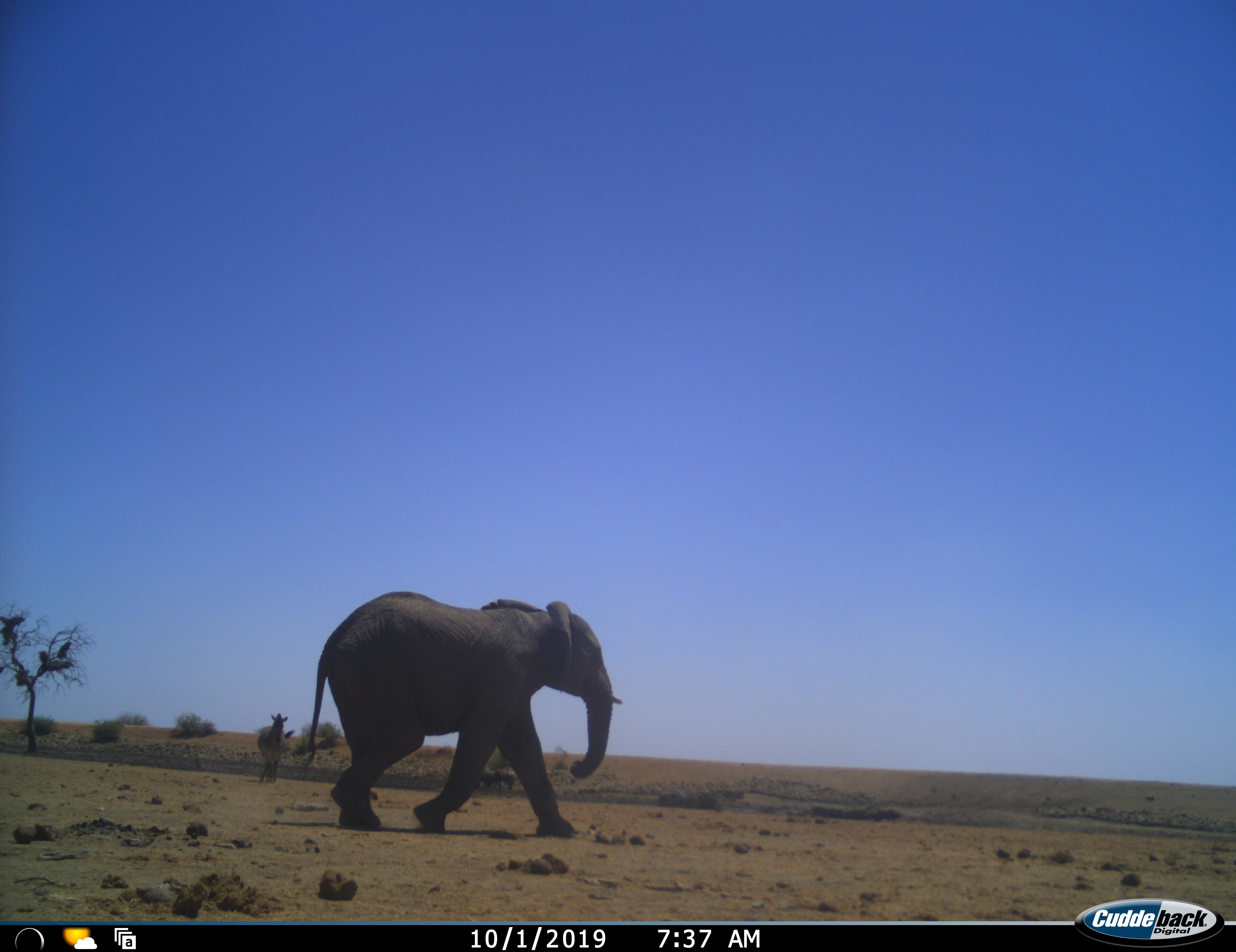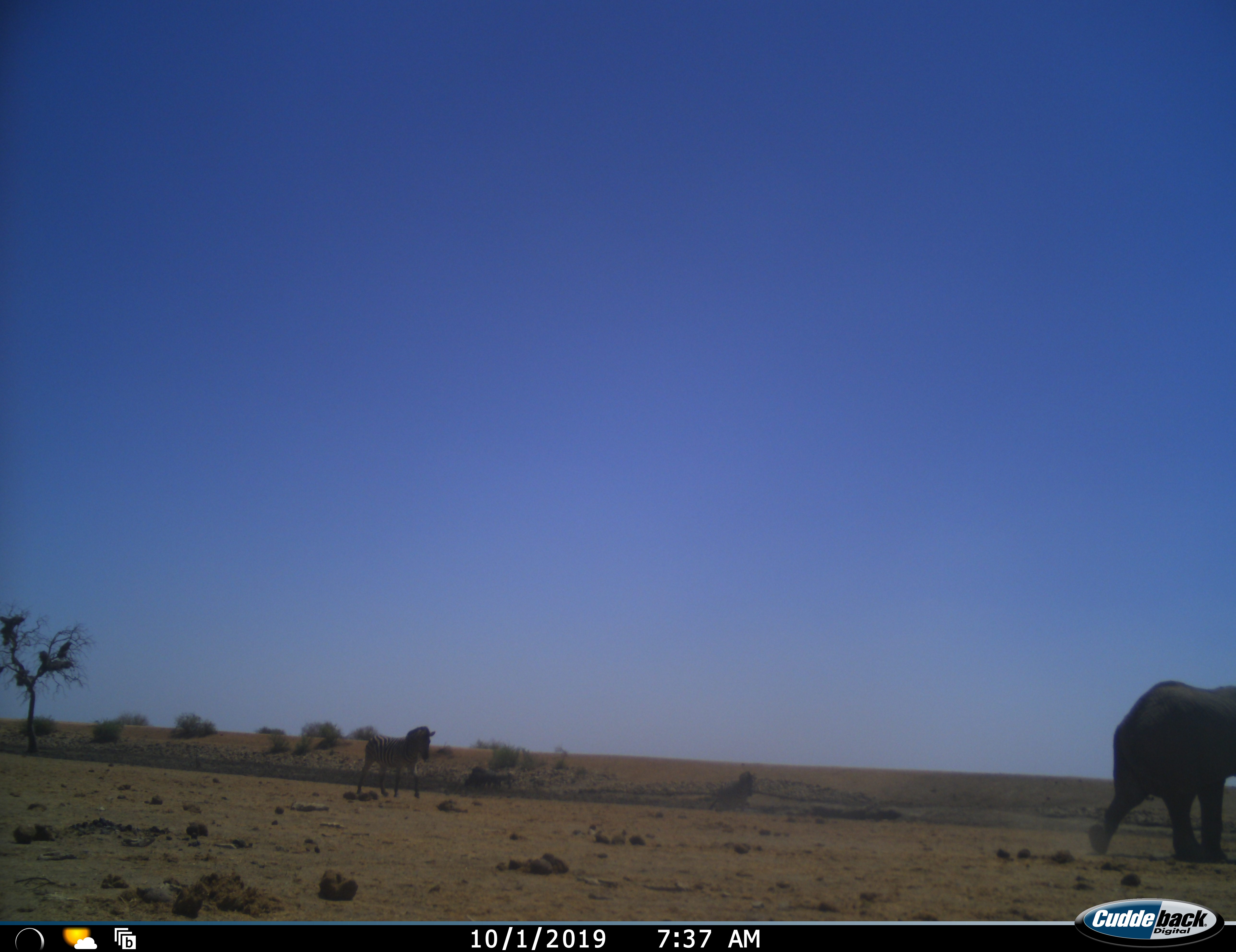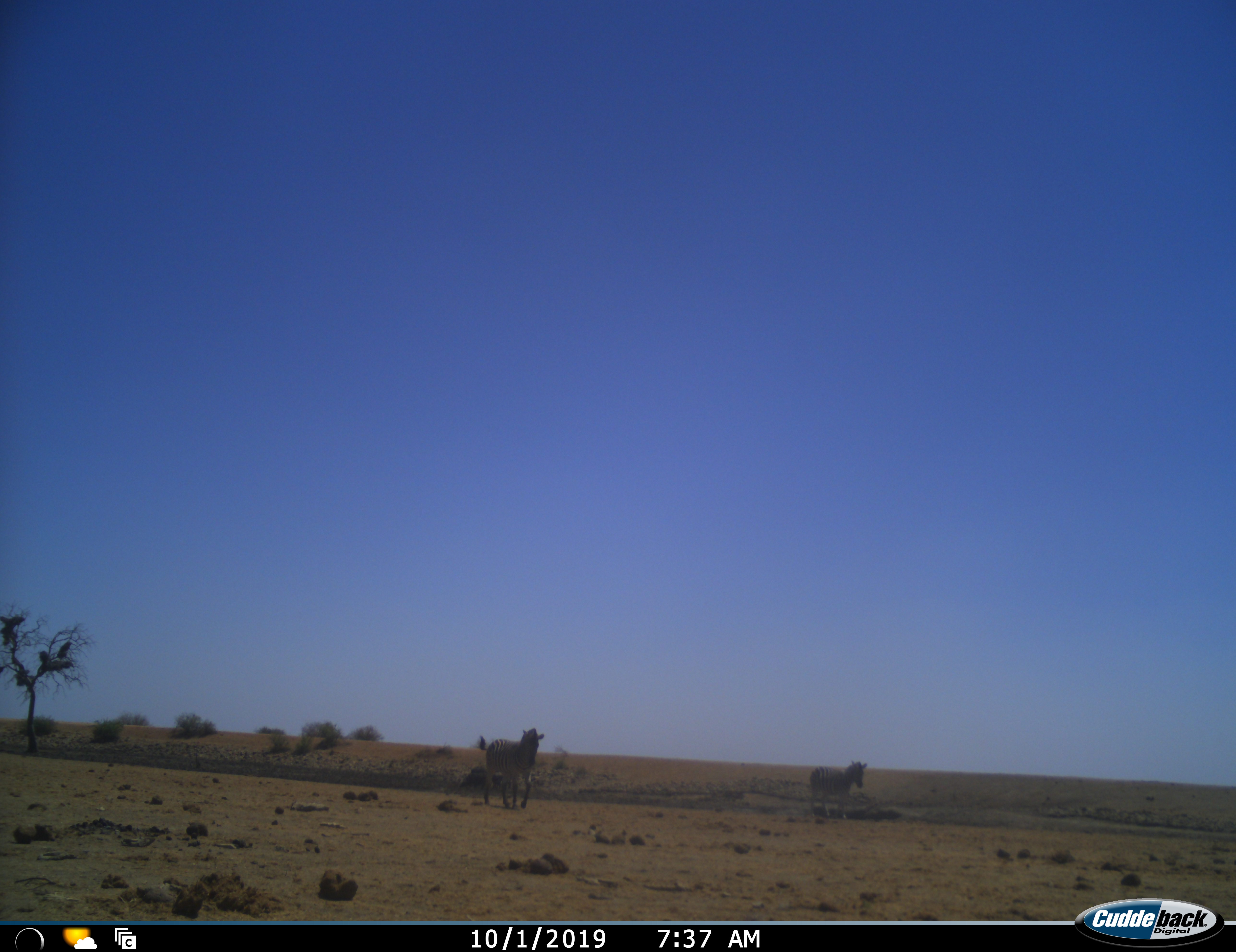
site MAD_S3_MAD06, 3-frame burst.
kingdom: Animalia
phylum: Chordata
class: Mammalia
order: Proboscidea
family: Elephantidae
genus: Loxodonta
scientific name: Loxodonta africana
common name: african bush elephant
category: elephant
Elephant (african bush elephant) (Loxodonta africana), count 1. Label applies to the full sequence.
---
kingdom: Animalia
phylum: Chordata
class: Mammalia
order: Perissodactyla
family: Equidae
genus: Equus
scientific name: Equus quagga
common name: plains zebra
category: zebraplains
Zebraplains (plains zebra) (Equus quagga), count 2. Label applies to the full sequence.